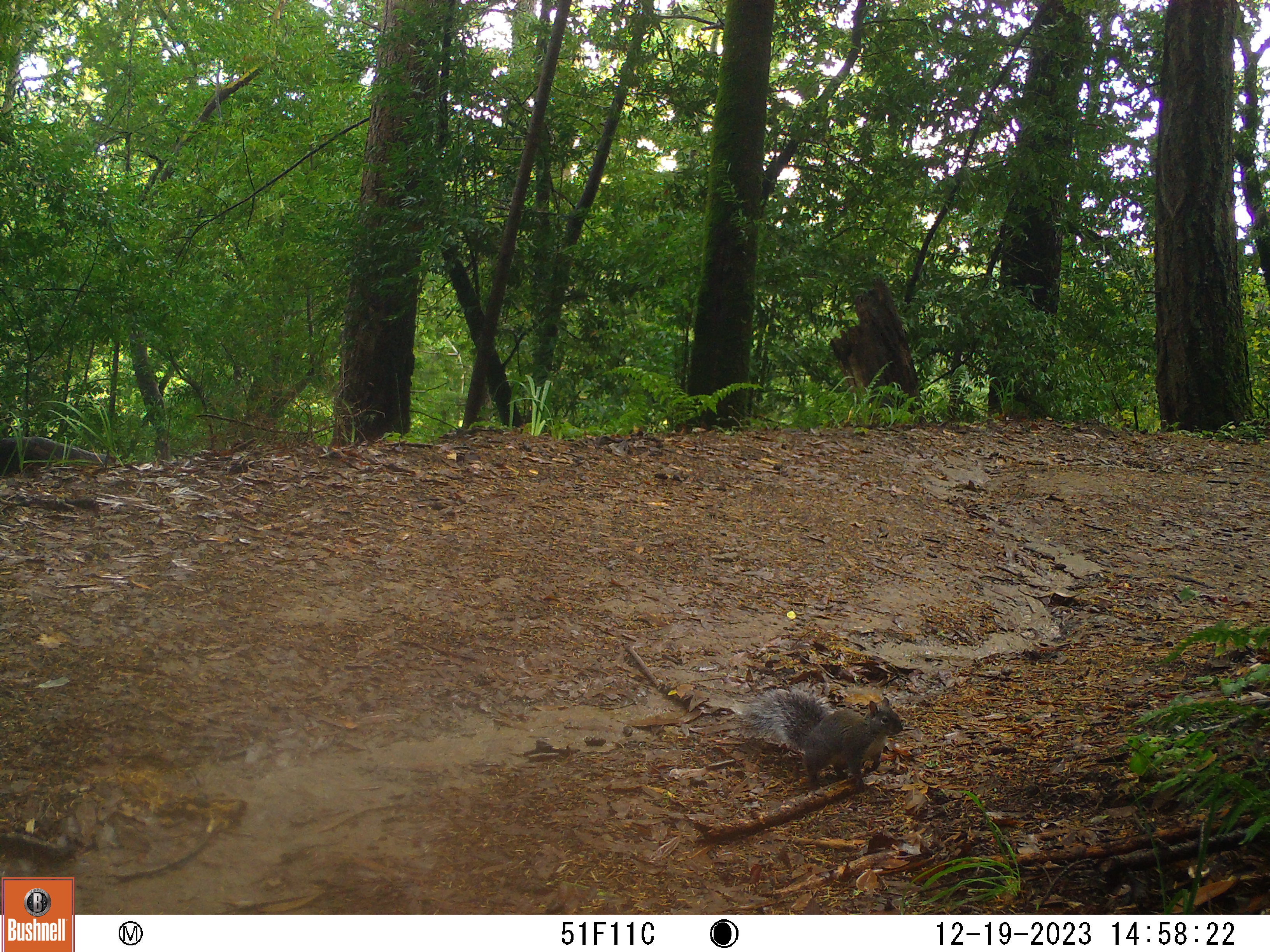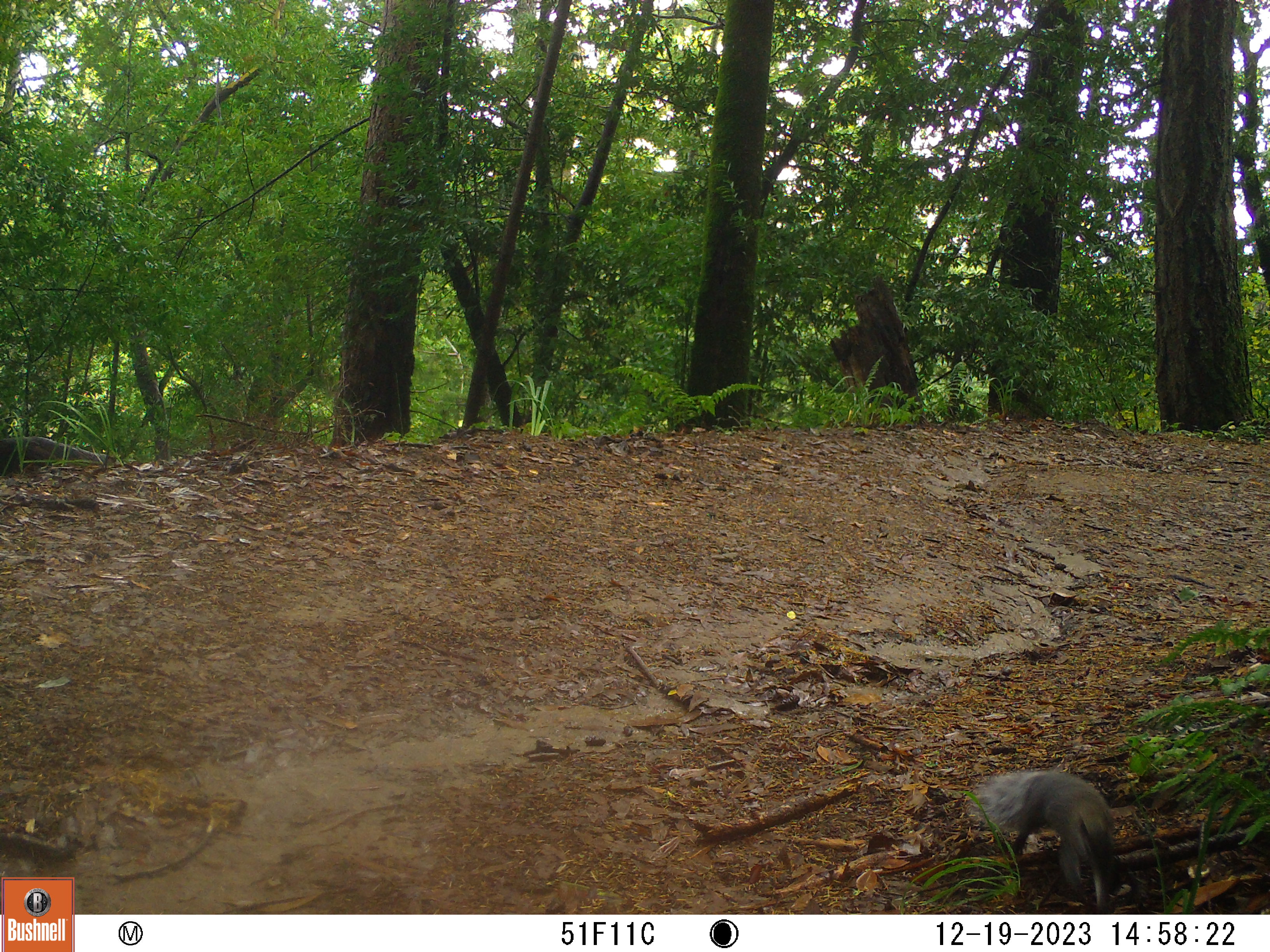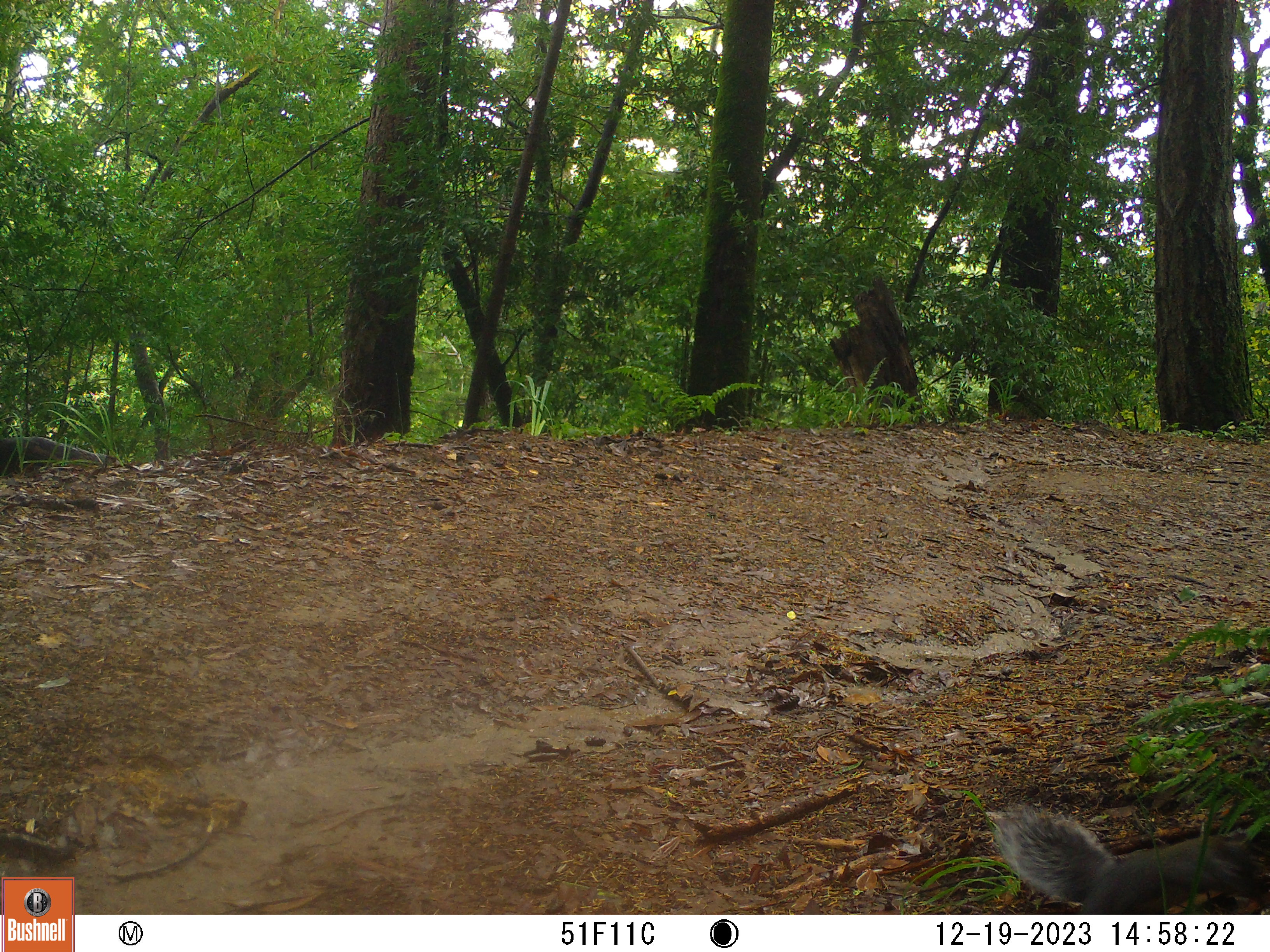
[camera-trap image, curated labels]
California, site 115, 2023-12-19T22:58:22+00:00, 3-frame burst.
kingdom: Animalia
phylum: Chordata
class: Mammalia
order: Rodentia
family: Sciuridae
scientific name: Sciuridae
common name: squirrel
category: unknown squirrel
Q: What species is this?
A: Unknown squirrel (squirrel) (Sciuridae).